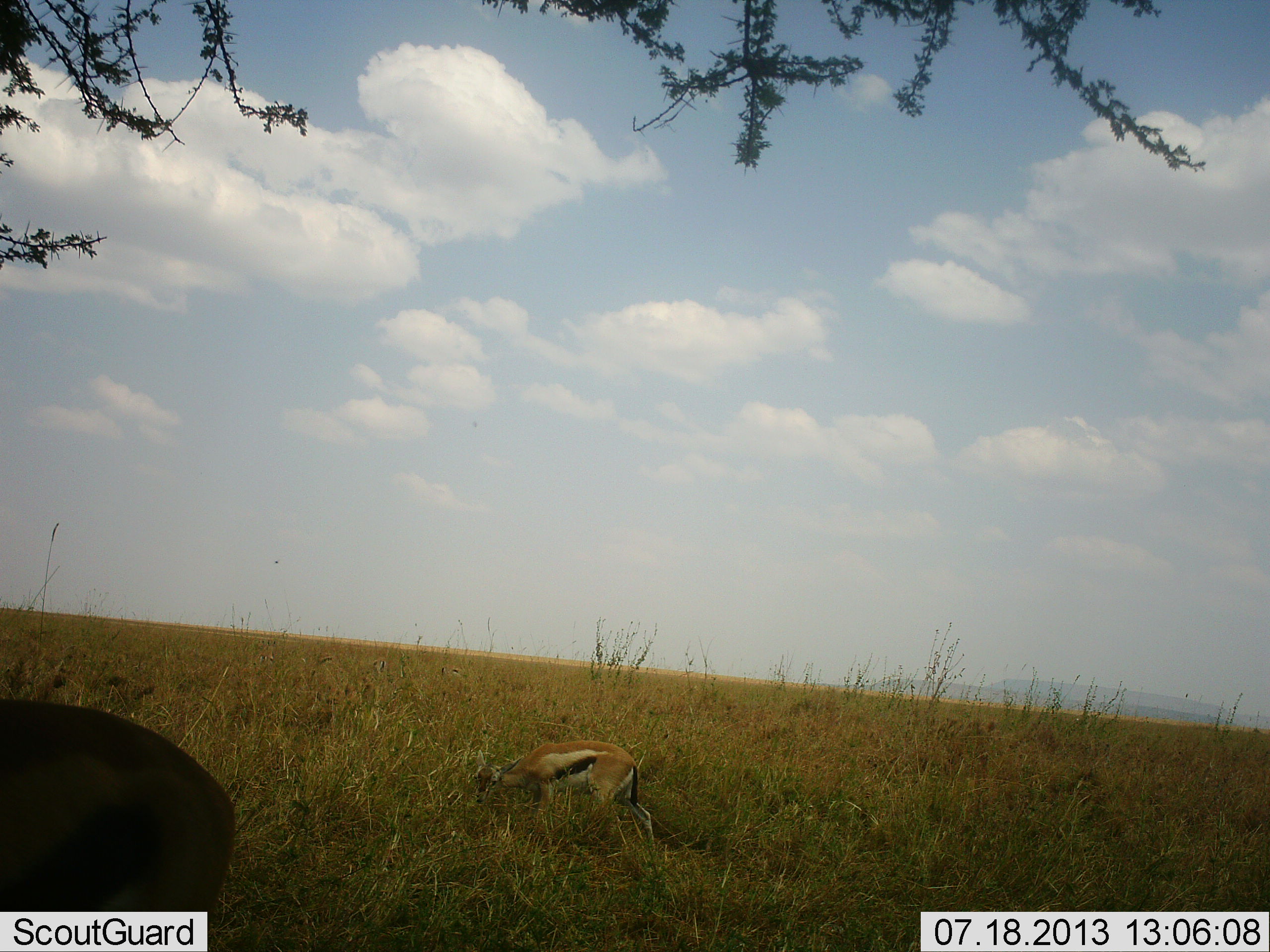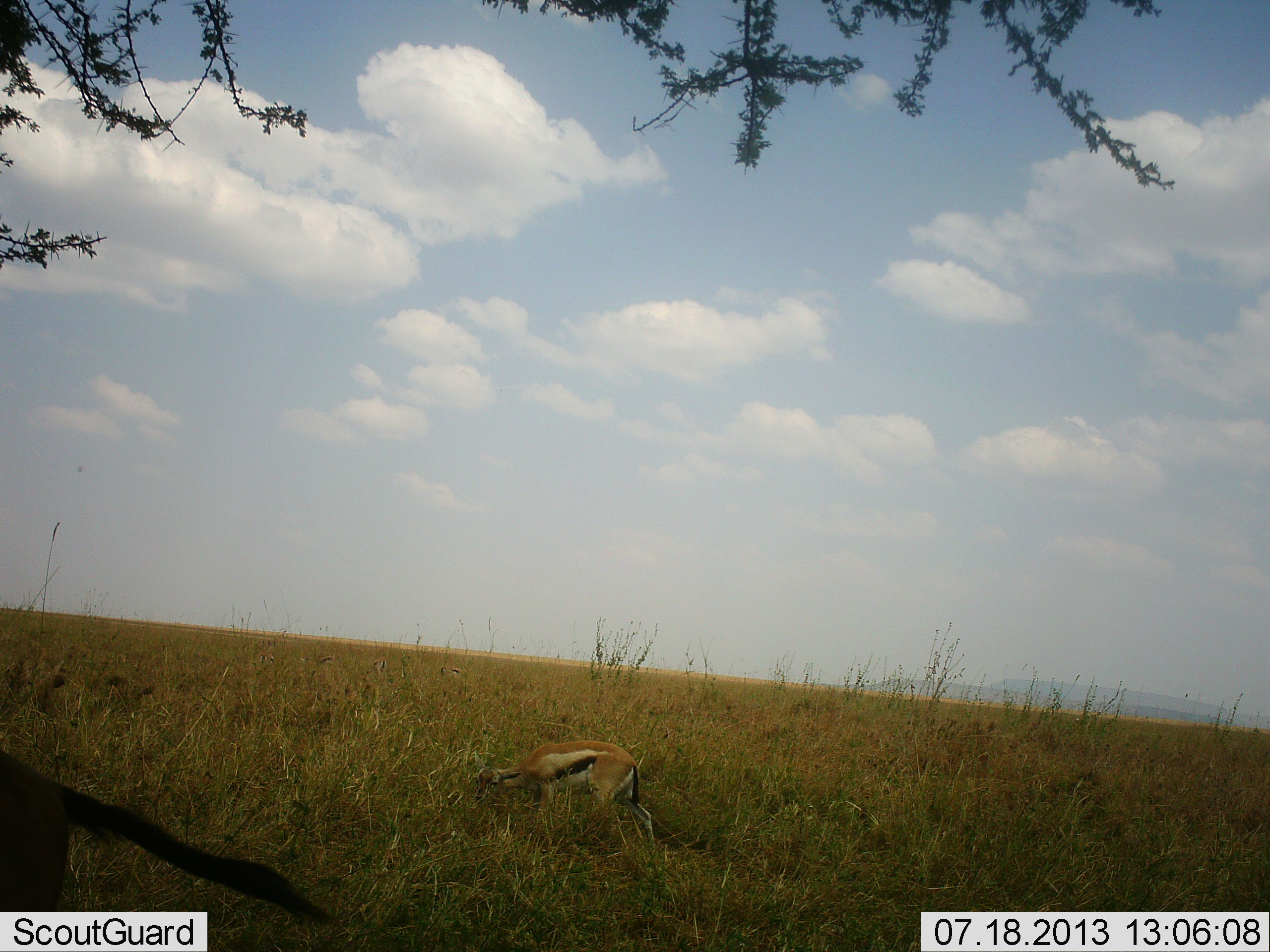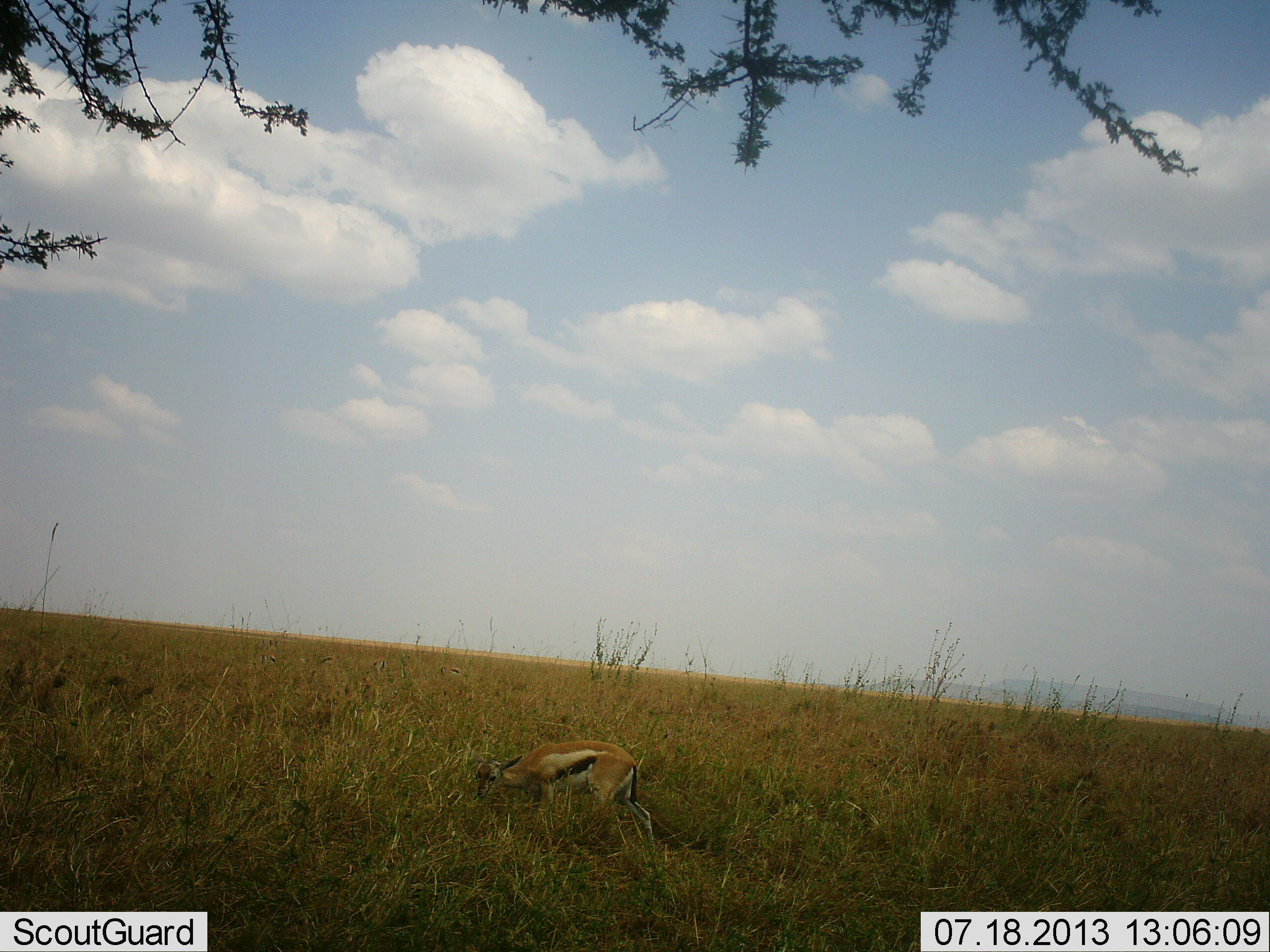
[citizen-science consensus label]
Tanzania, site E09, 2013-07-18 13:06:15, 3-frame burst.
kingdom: Animalia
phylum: Chordata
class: Mammalia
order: Artiodactyla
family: Bovidae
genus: Eudorcas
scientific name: Eudorcas thomsonii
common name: thomson's gazelle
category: gazellethomsons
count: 2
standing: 9%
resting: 0%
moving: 36%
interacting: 0%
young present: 18%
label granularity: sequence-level